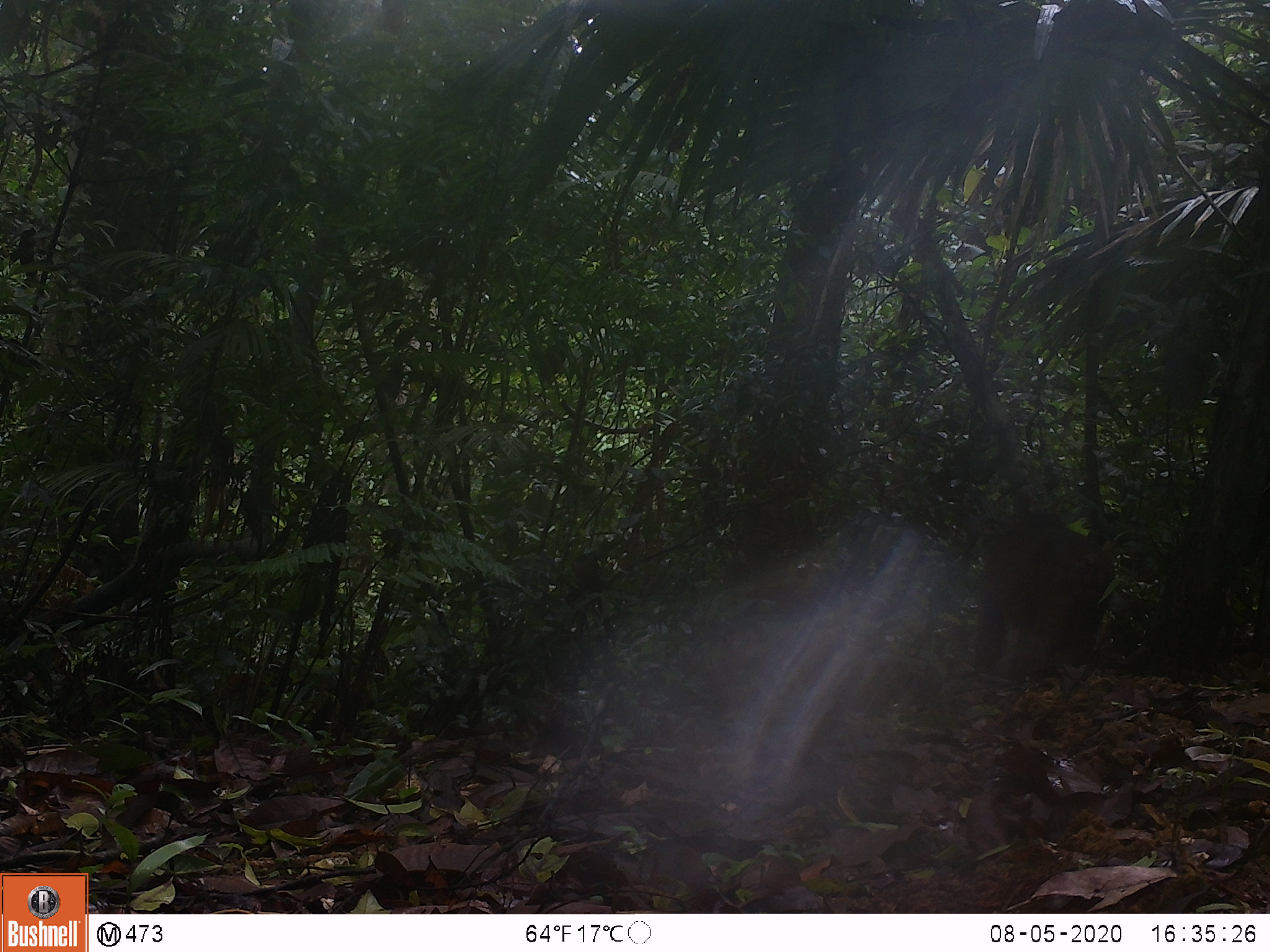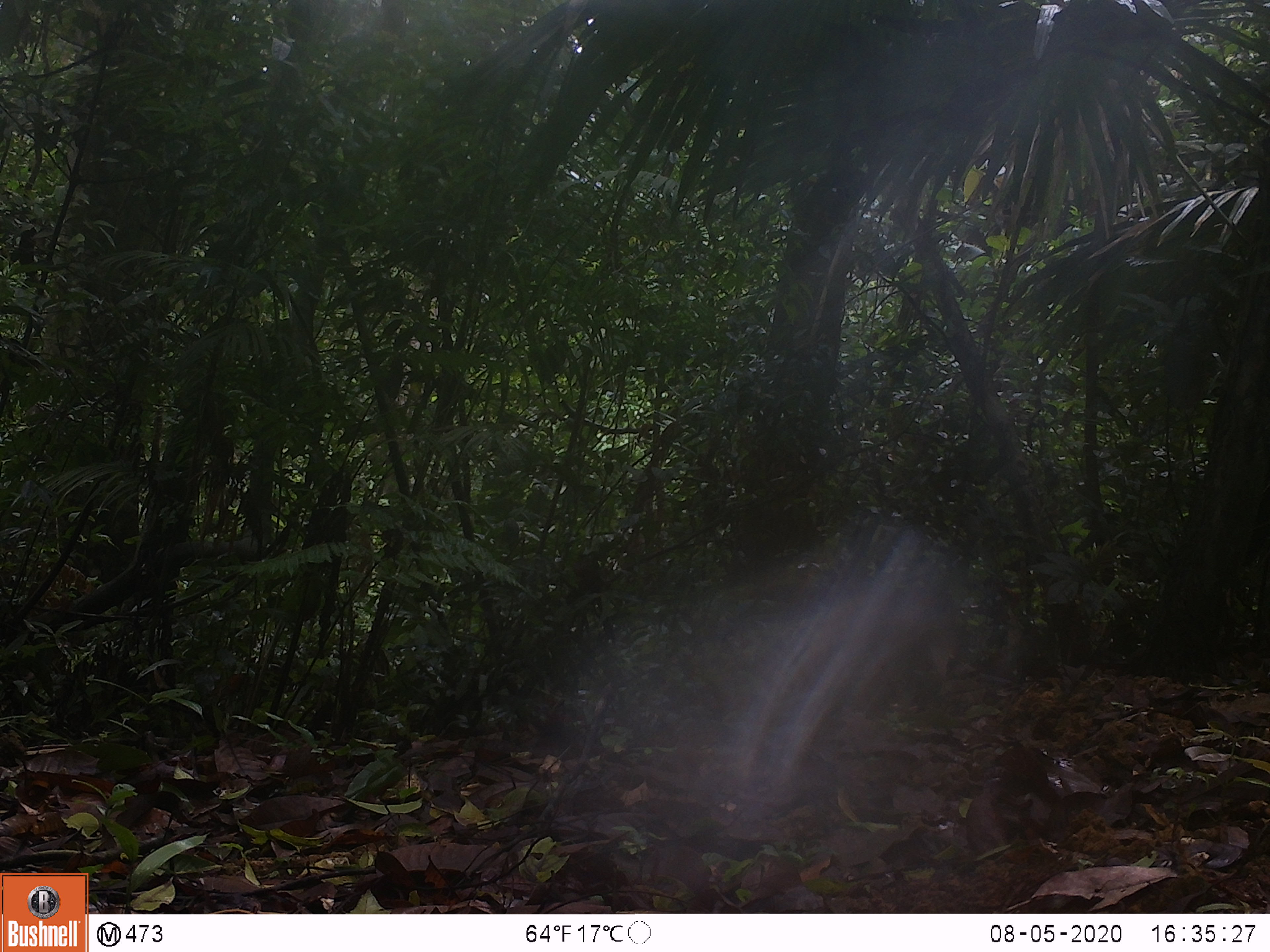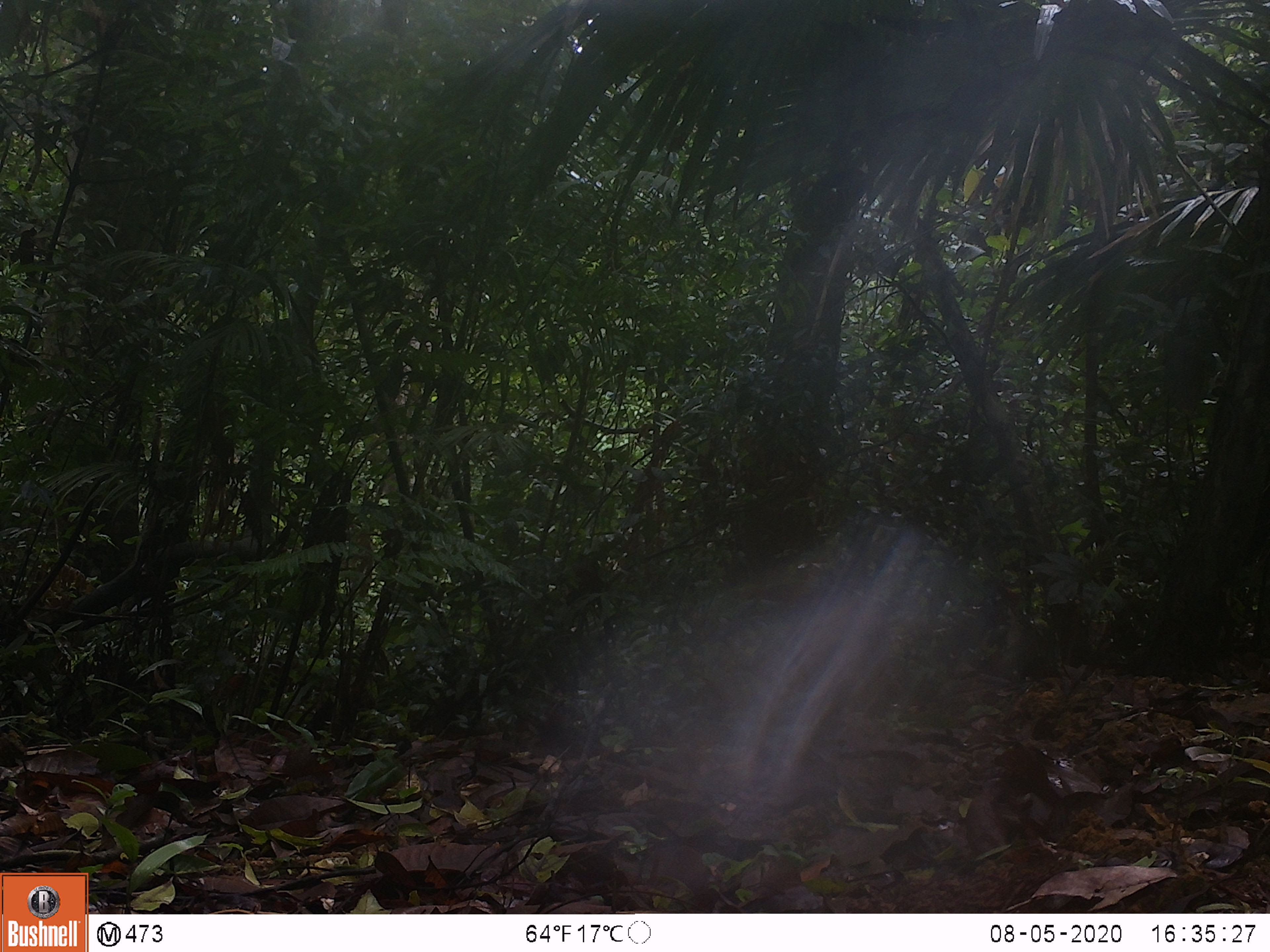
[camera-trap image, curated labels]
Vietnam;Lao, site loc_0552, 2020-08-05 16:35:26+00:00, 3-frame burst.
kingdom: Animalia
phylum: Chordata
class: Mammalia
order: Primates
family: Cercopithecidae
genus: Macaca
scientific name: Macaca arctoides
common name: stump-tailed macaque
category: stump tailed macaque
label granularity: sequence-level